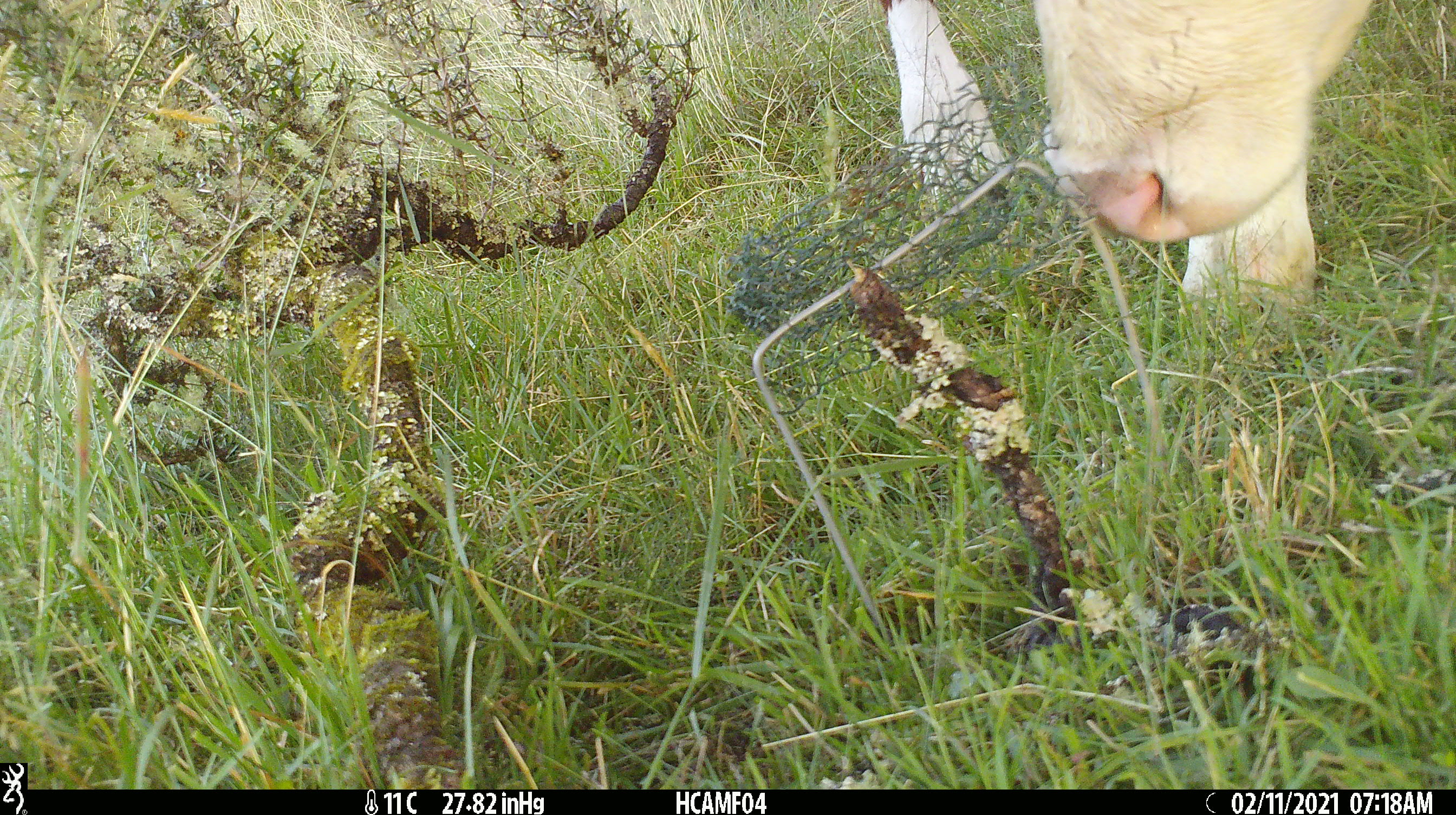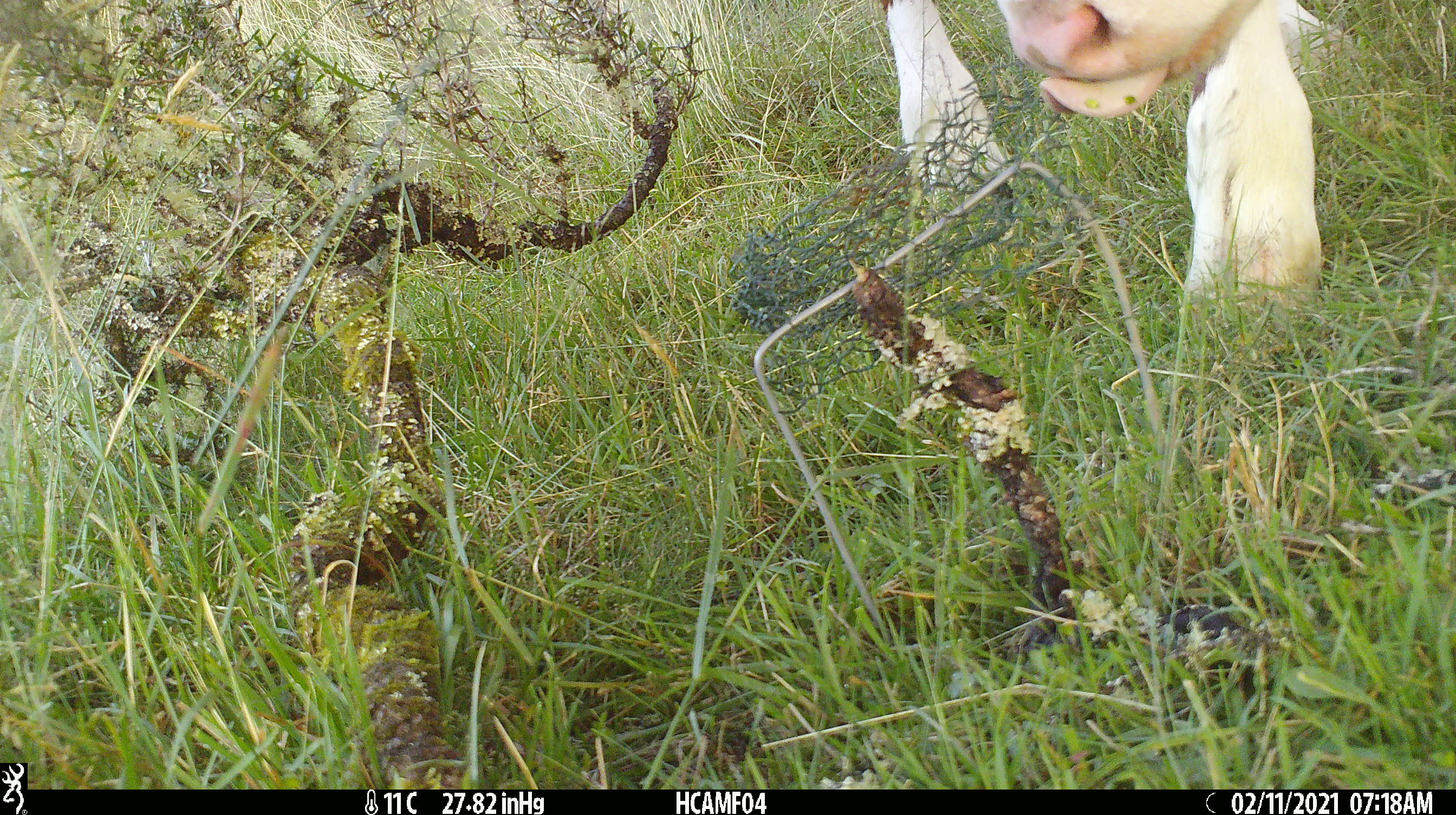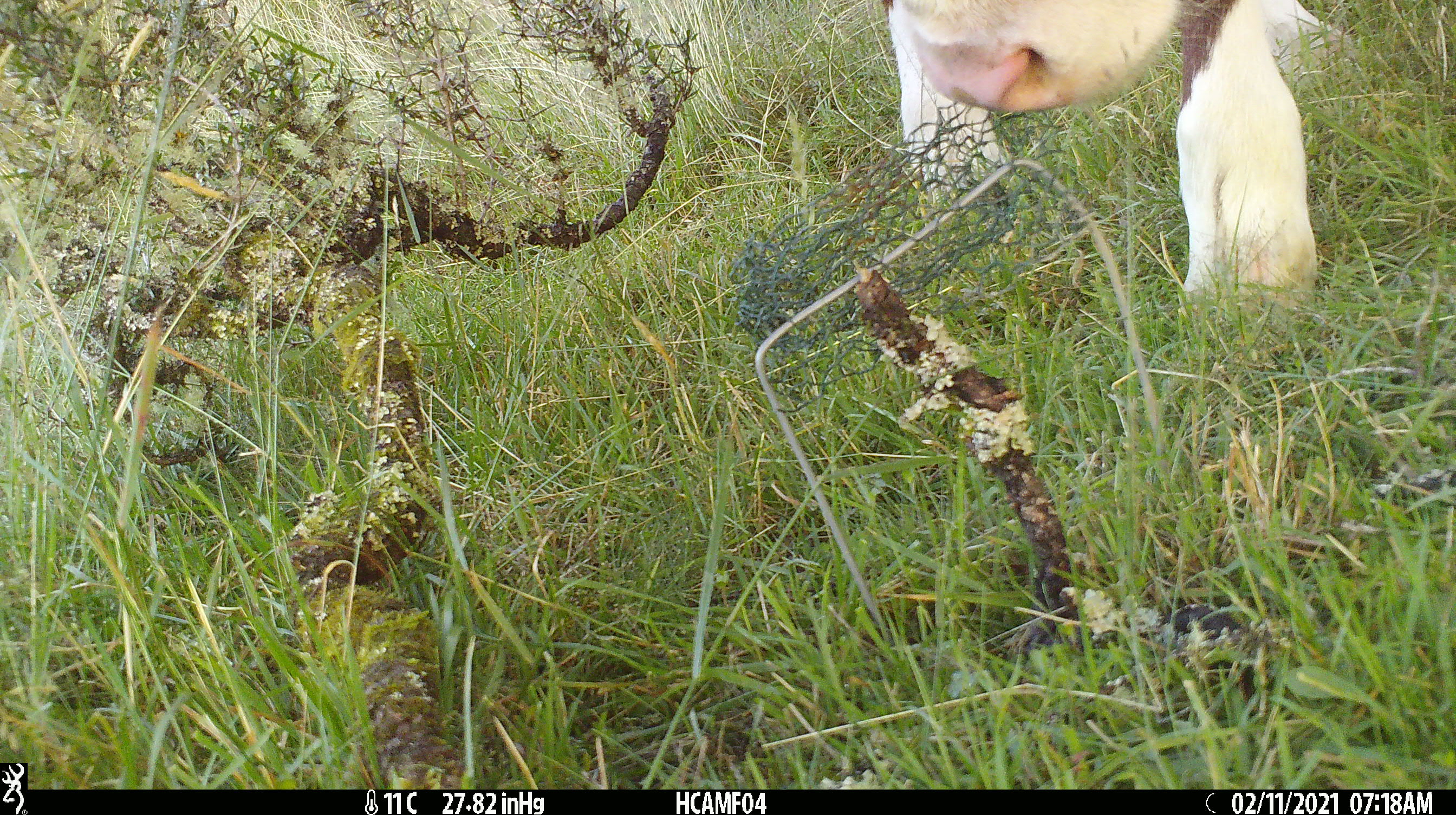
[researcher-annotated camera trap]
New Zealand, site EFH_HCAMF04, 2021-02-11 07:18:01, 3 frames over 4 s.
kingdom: Animalia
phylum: Chordata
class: Mammalia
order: Artiodactyla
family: Bovidae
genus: Bos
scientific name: Bos taurus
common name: domestic cow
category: cow